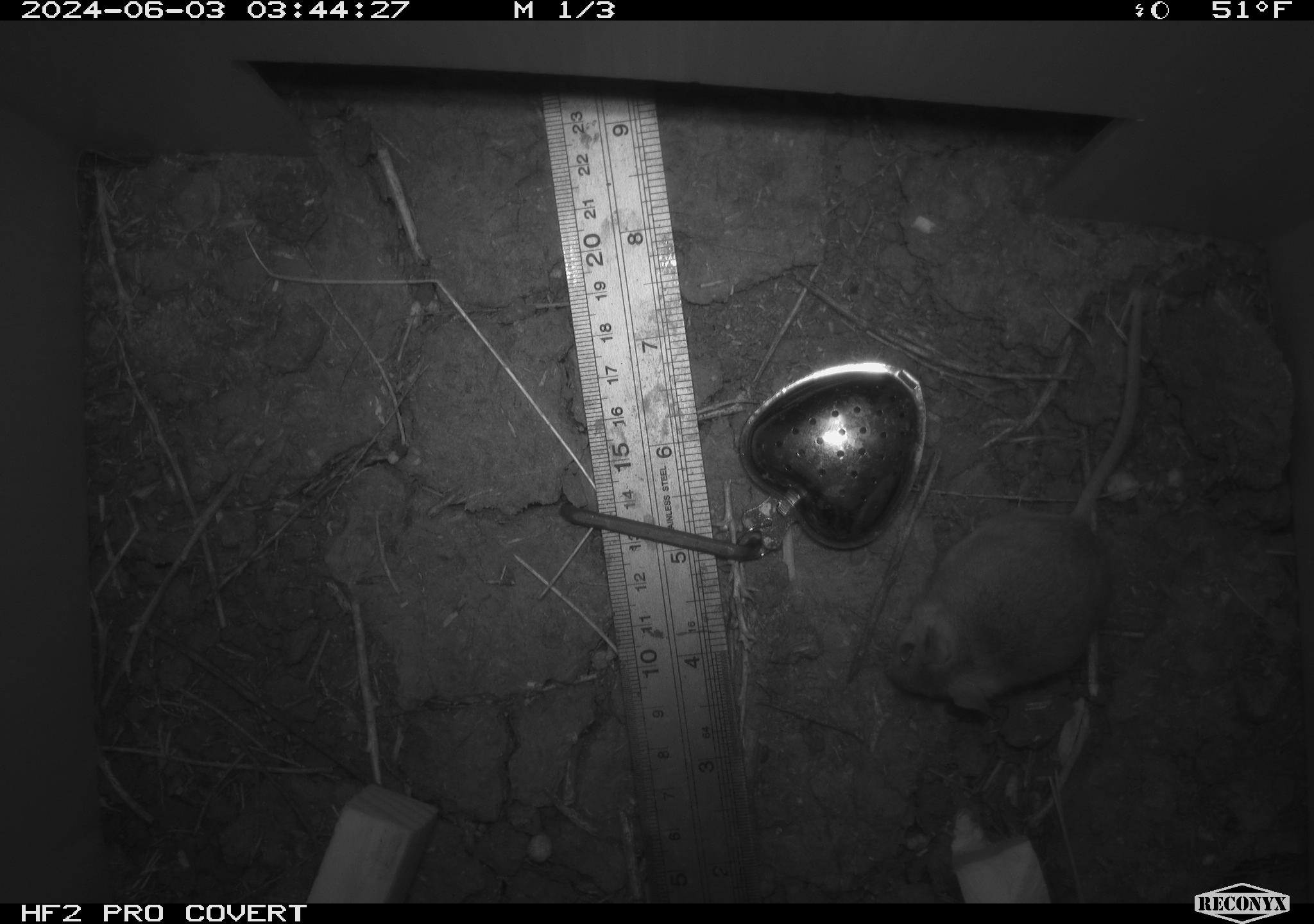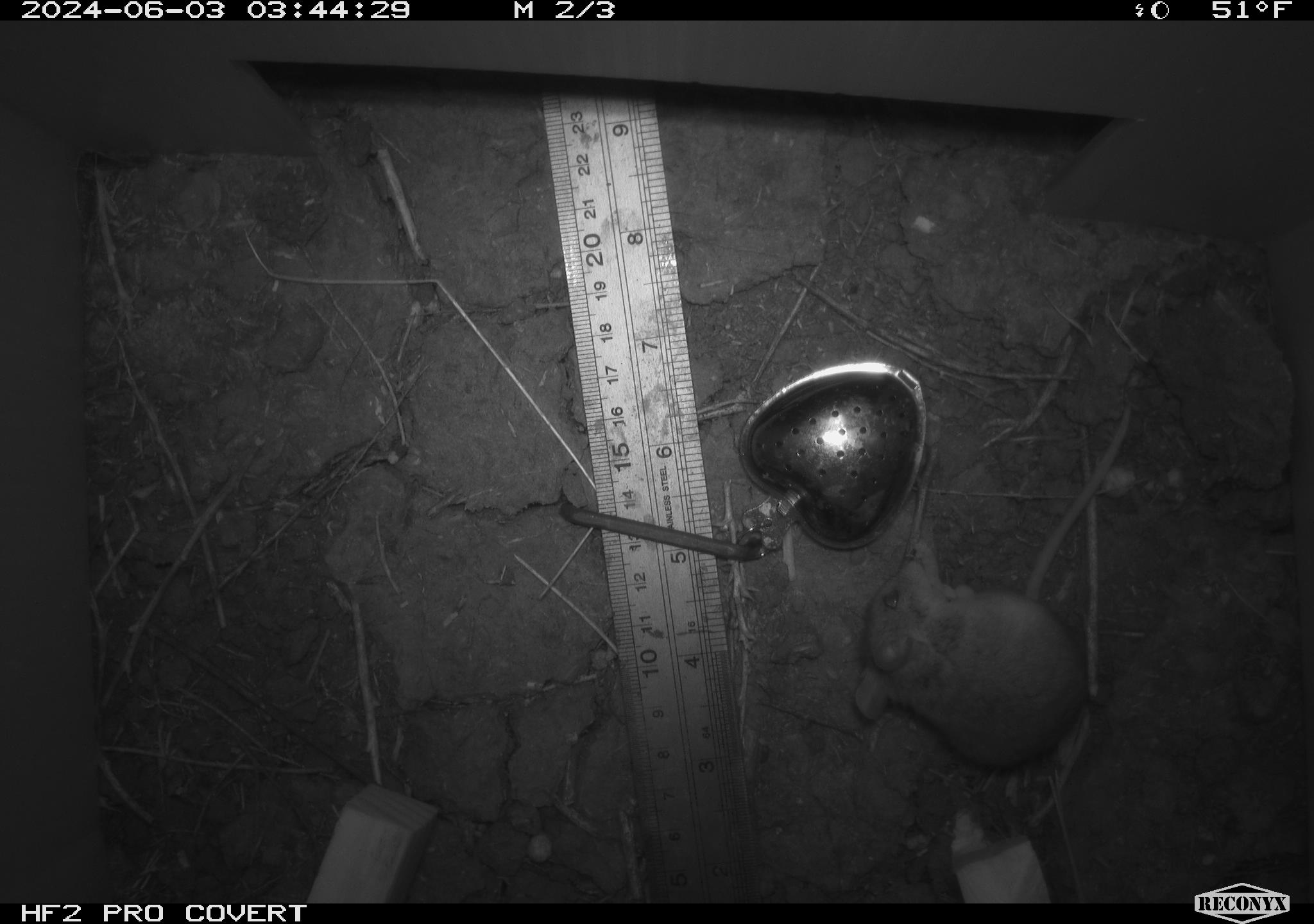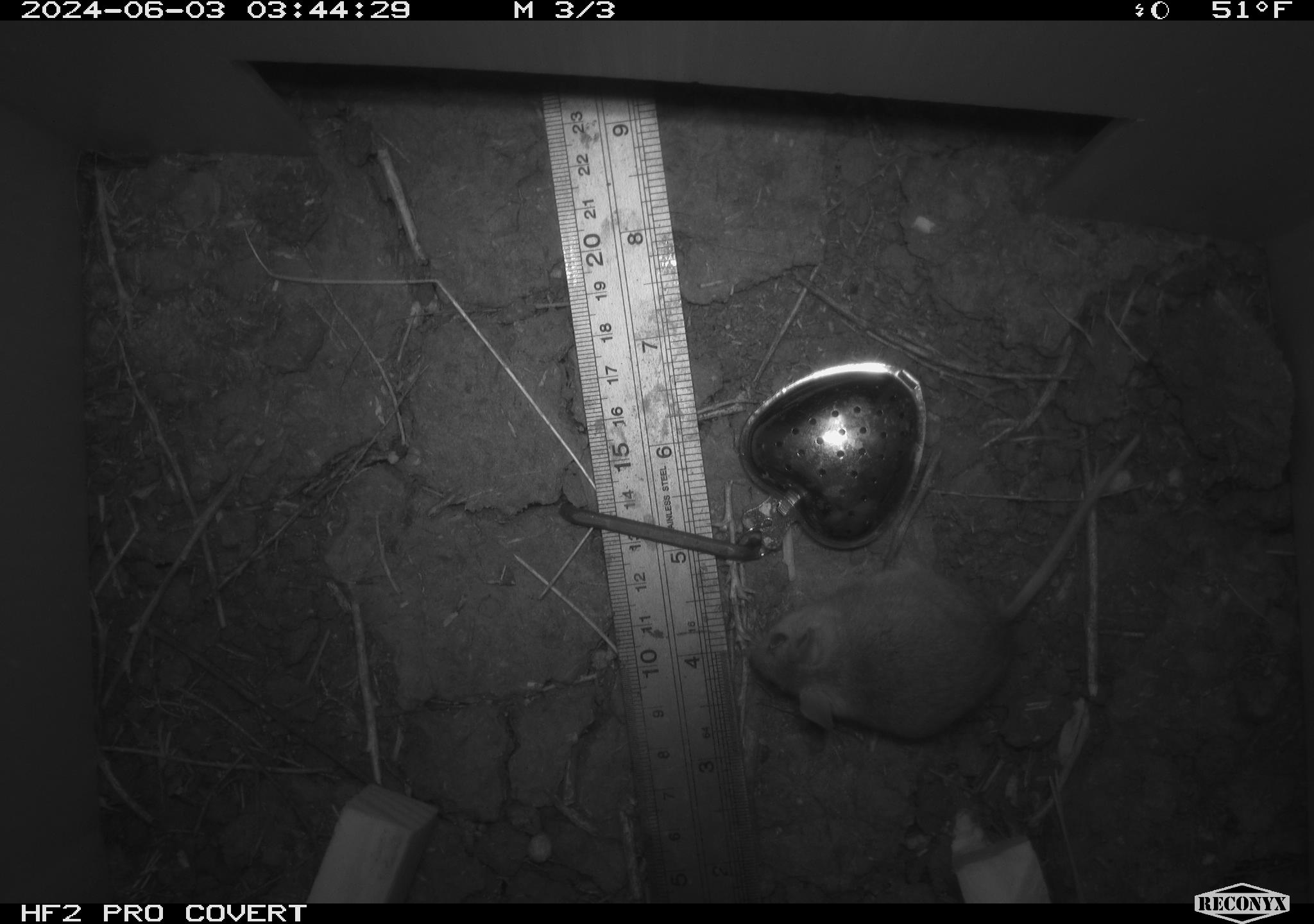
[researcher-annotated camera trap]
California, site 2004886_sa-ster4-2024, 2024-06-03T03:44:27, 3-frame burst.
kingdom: Animalia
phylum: Chordata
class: Mammalia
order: Rodentia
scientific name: Rodentia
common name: mouse species